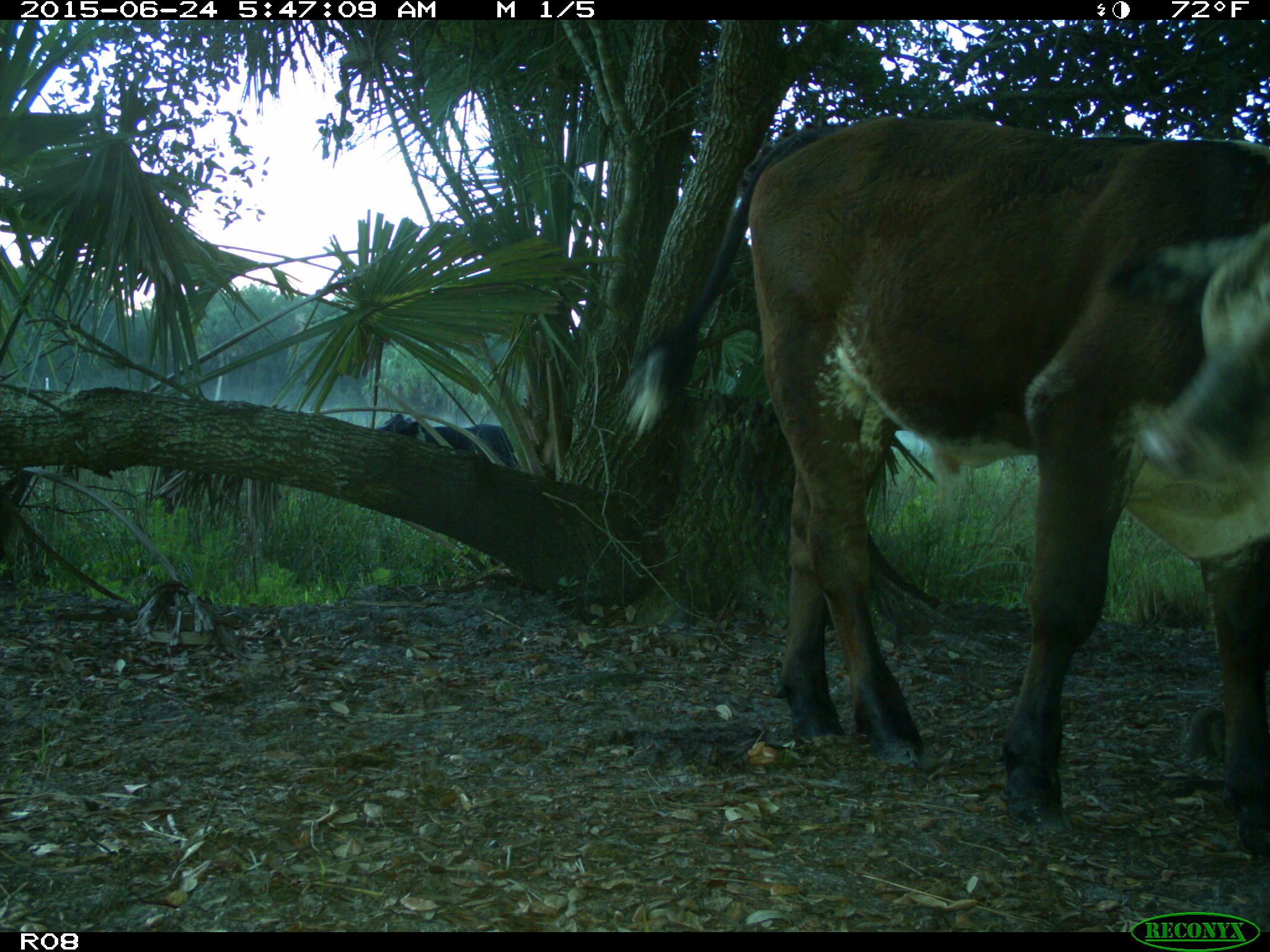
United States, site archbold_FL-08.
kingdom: Animalia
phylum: Chordata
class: Mammalia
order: Artiodactyla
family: Bovidae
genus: Bos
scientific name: Bos taurus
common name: domestic cow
Bos taurus (domestic cow).